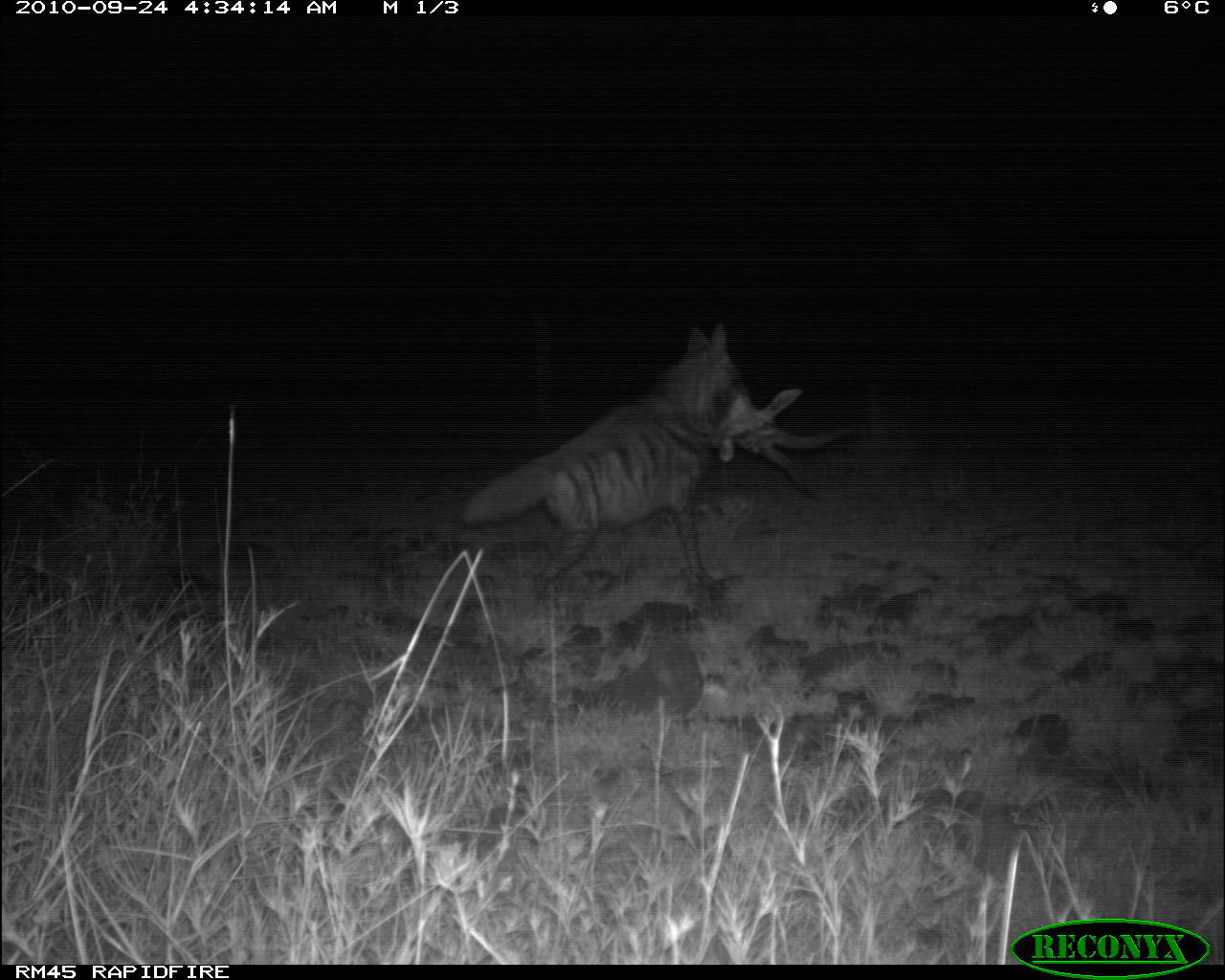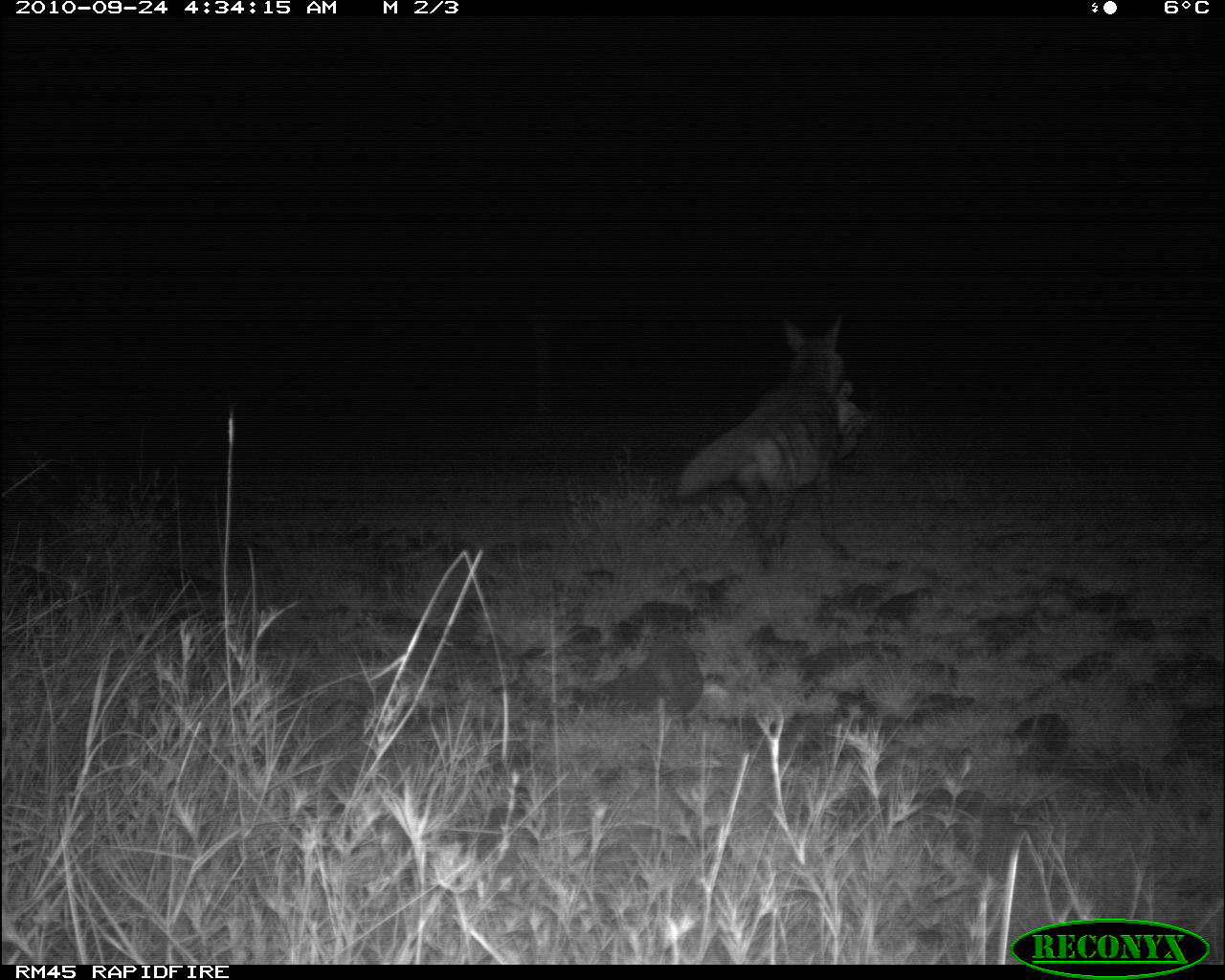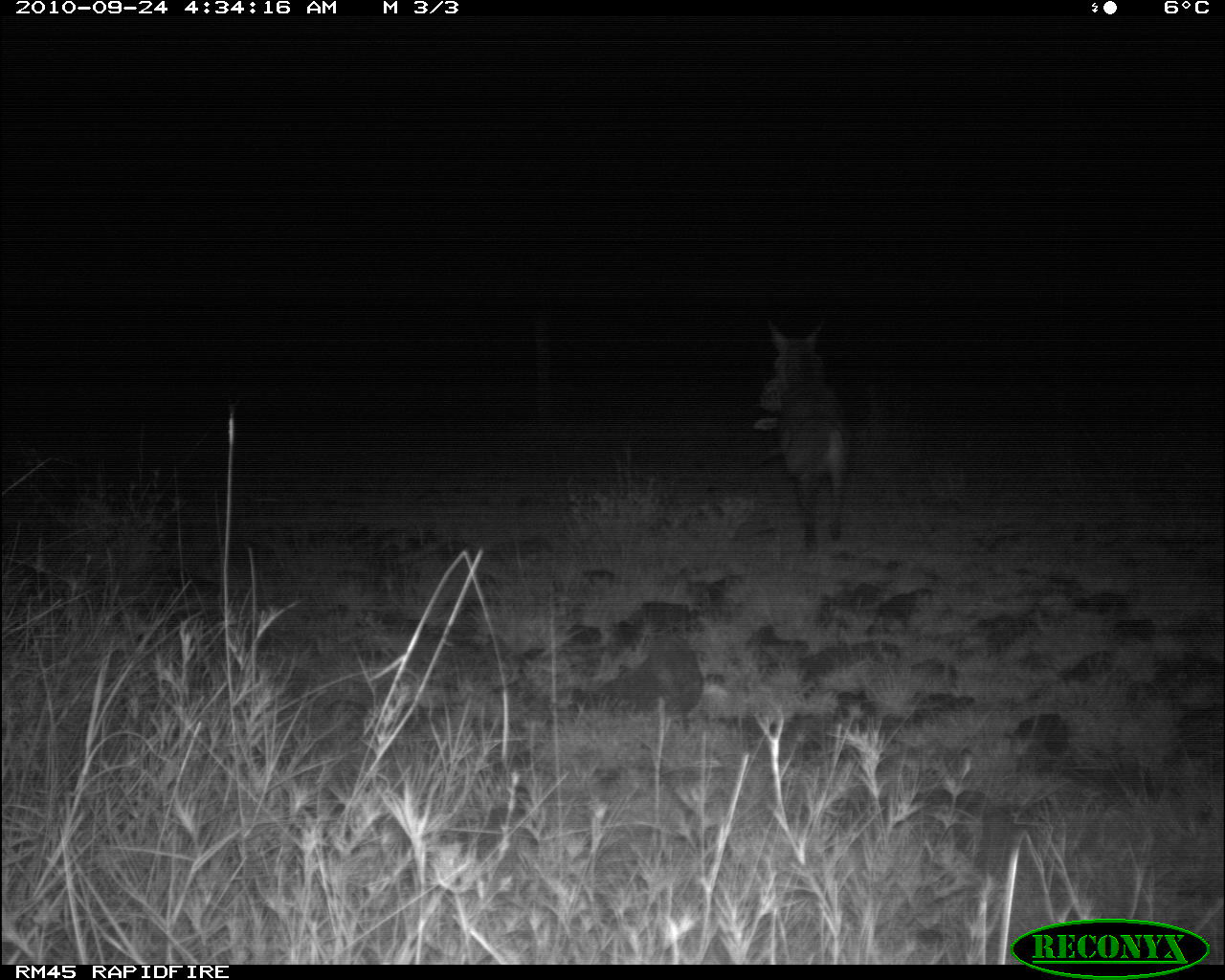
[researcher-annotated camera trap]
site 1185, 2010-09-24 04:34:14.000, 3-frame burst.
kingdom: Animalia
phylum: Chordata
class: Mammalia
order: Carnivora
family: Hyaenidae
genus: Hyaena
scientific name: Hyaena hyaena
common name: striped hyena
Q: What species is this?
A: Hyaena hyaena (striped hyena).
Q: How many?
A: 1.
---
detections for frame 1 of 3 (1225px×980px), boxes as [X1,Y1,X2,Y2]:
hyaena hyaena: [460,321,748,597]; [711,386,855,501]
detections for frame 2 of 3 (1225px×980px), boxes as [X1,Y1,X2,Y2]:
hyaena hyaena: [673,312,869,572]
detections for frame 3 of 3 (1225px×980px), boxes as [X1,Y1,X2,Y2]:
hyaena hyaena: [750,314,856,555]; [750,376,785,431]